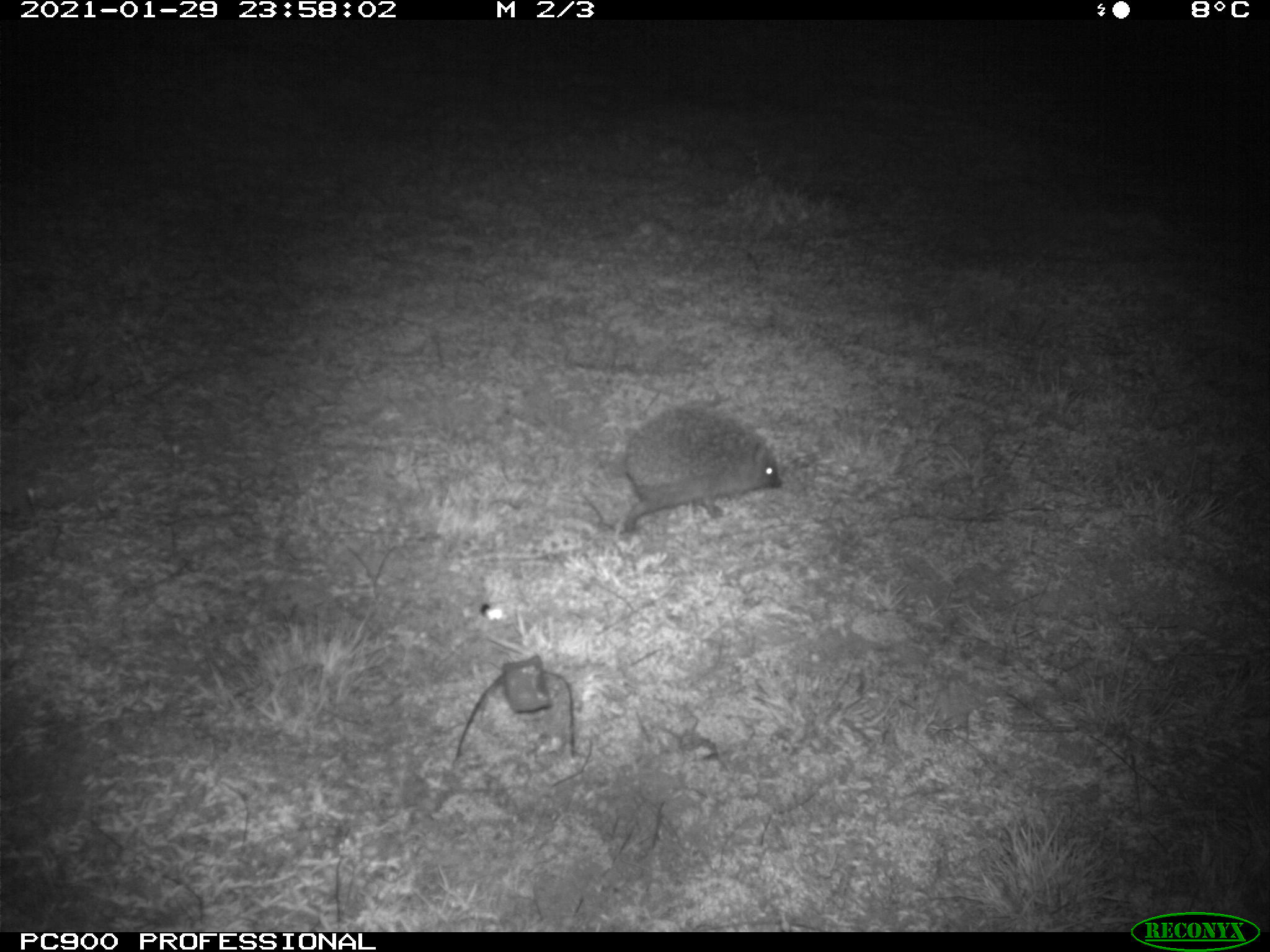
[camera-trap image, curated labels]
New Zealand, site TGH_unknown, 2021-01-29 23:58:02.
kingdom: Animalia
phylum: Chordata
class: Mammalia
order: Eulipotyphla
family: Erinaceidae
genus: Erinaceus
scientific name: Erinaceus europaeus europaeus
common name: european hedgehog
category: hedgehog